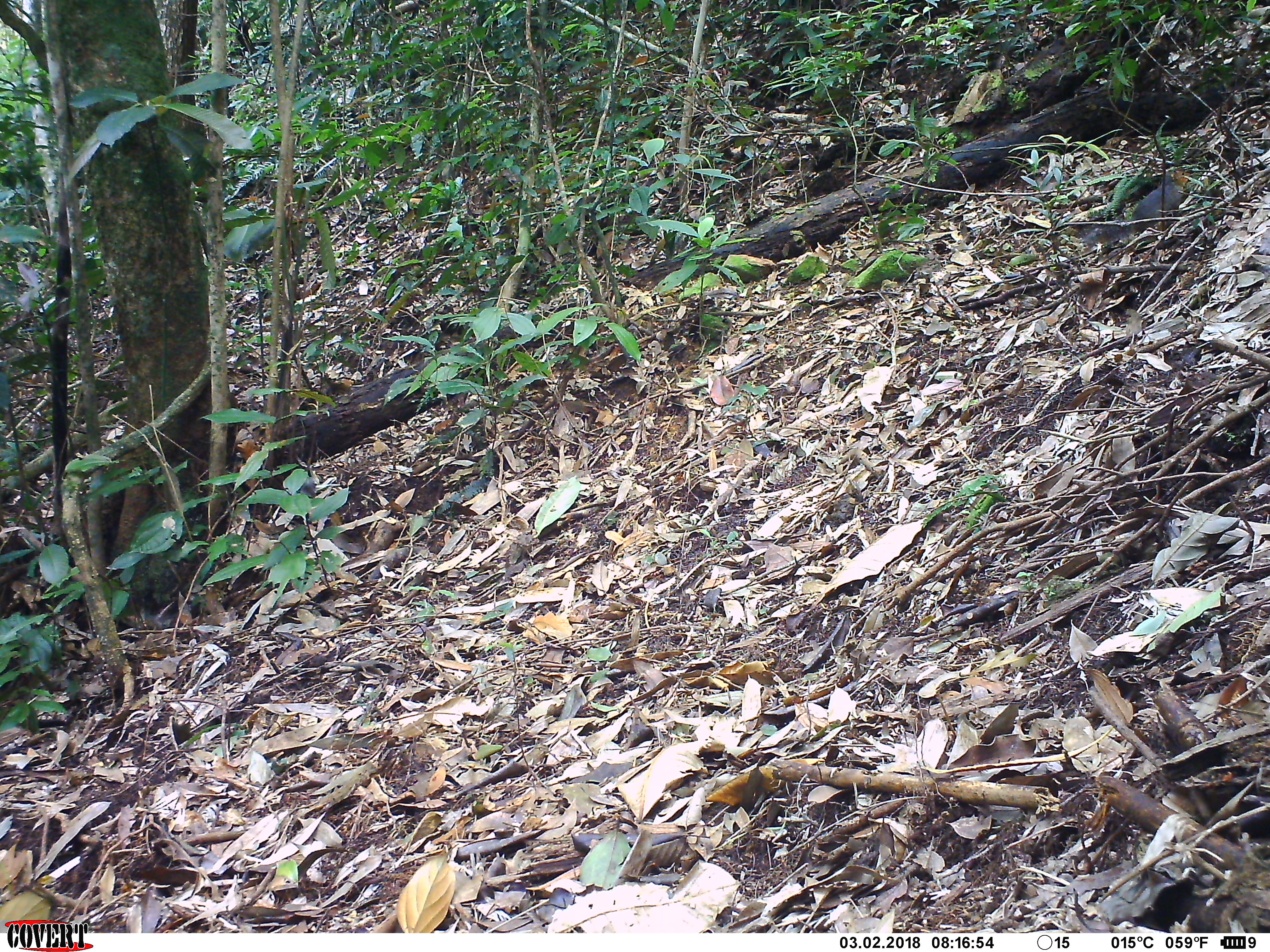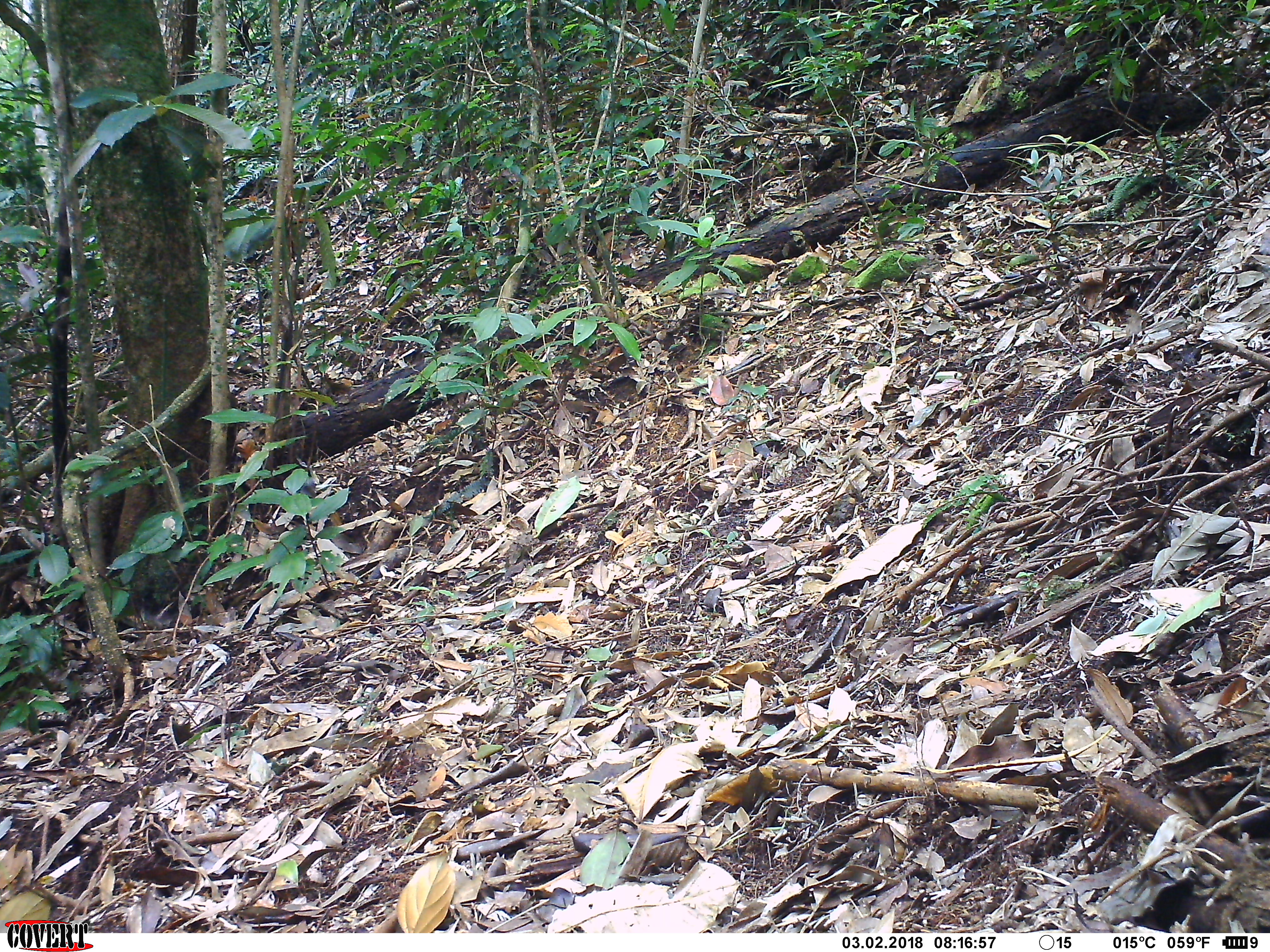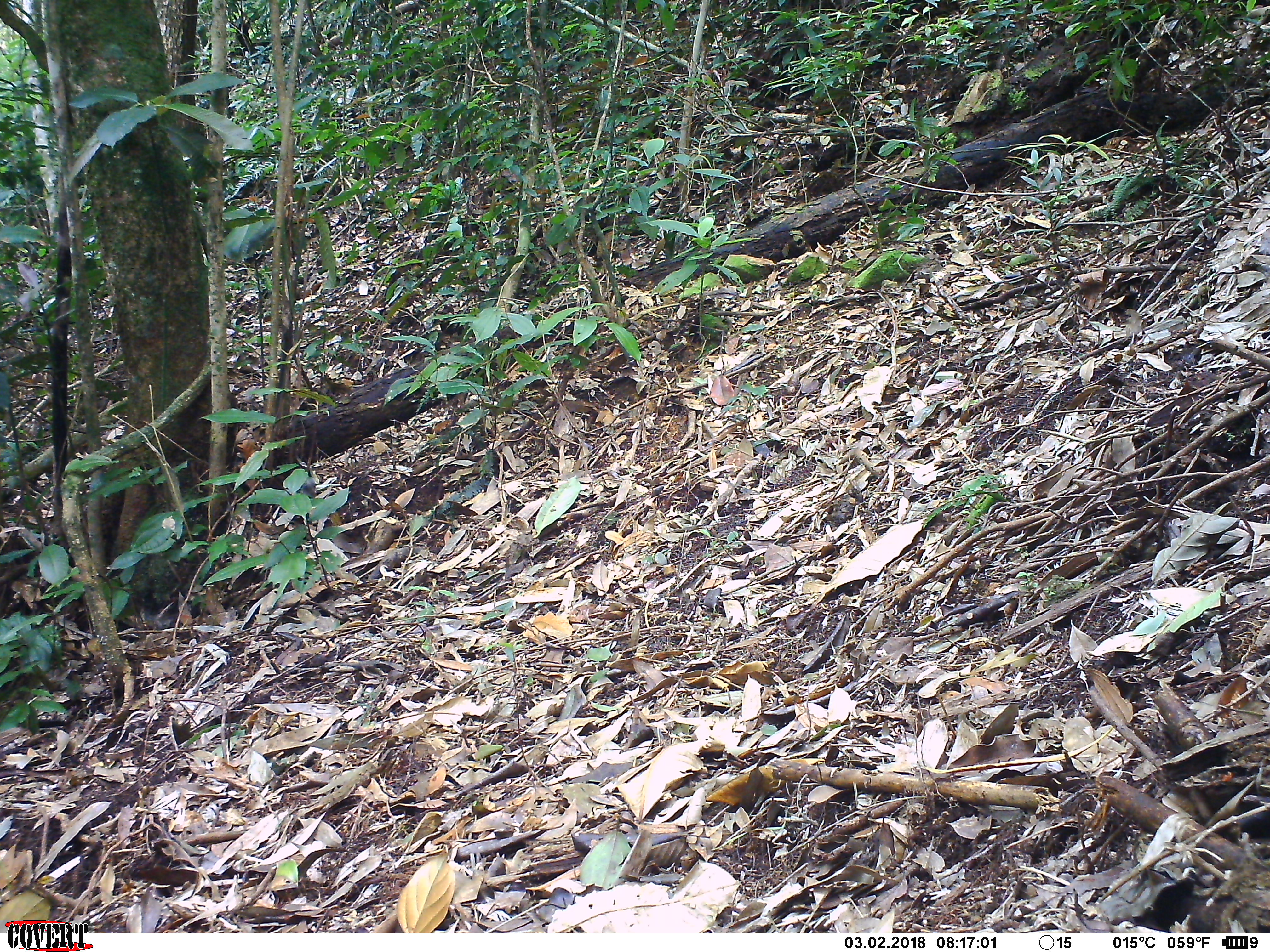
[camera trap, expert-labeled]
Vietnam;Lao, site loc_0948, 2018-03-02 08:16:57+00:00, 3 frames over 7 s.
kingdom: Animalia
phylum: Chordata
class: Mammalia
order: Rodentia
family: Sciuridae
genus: Dremomys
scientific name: Dremomys rufigenis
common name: red-cheeked squirrel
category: red cheeked squirrel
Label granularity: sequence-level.